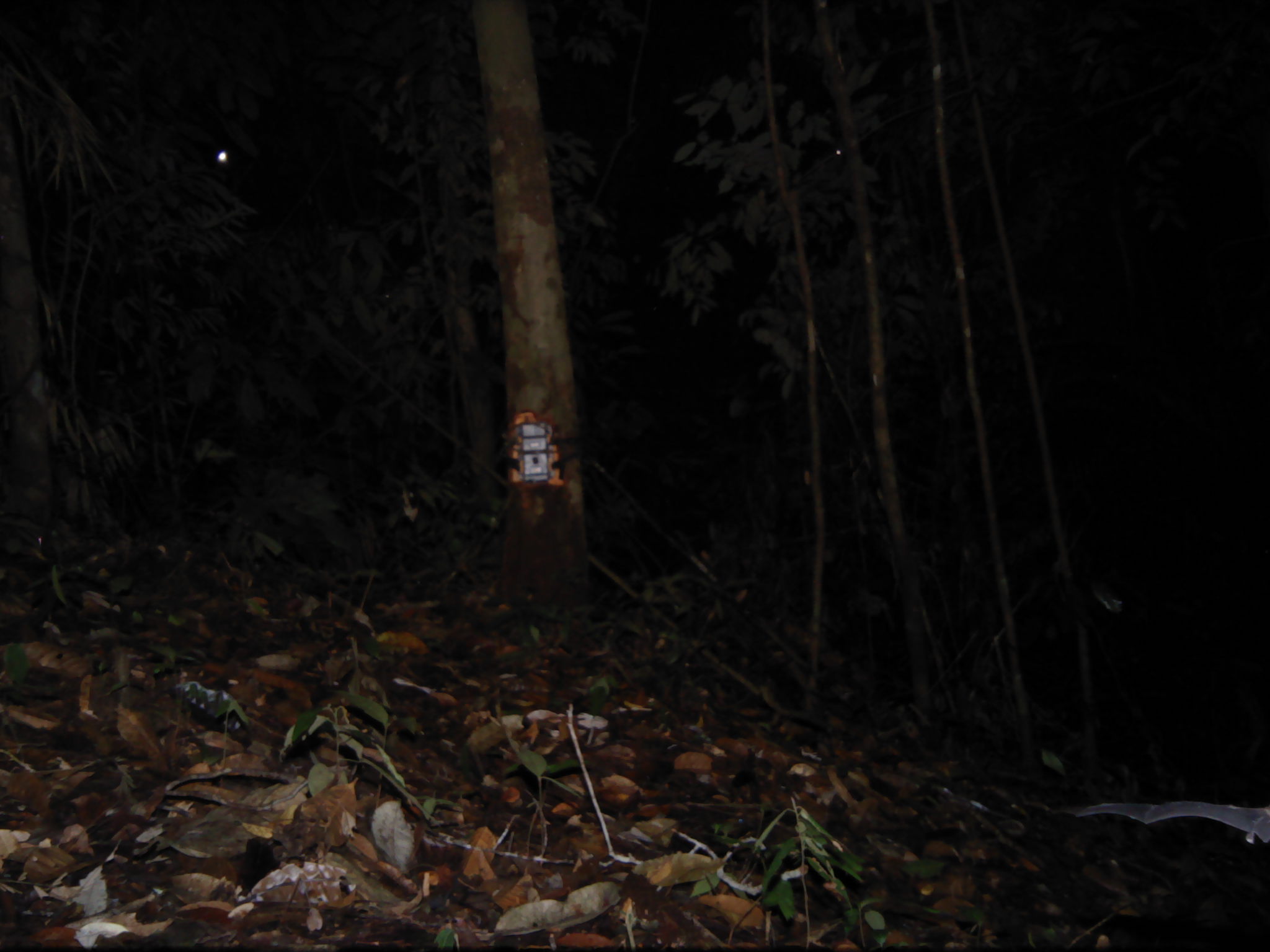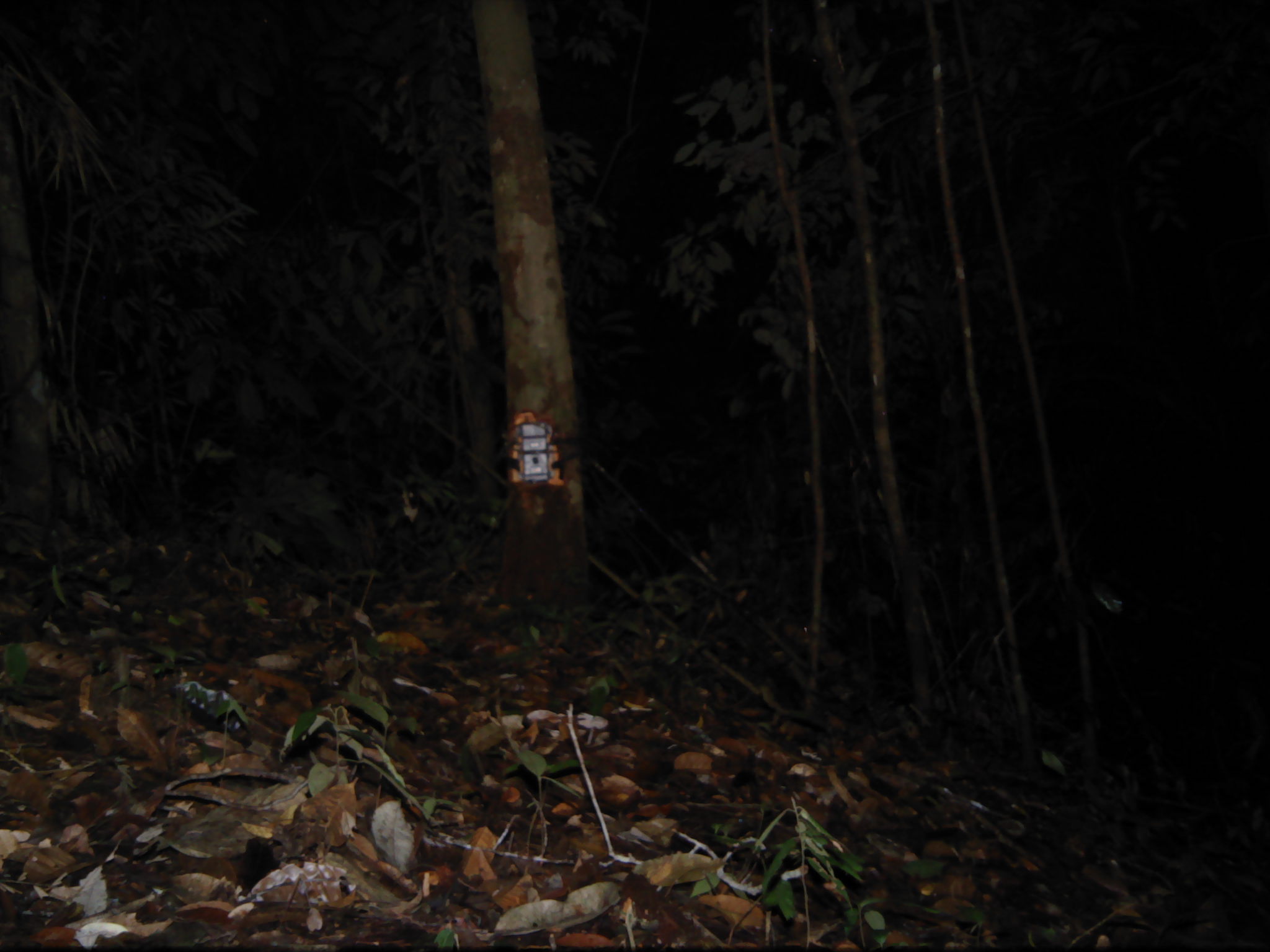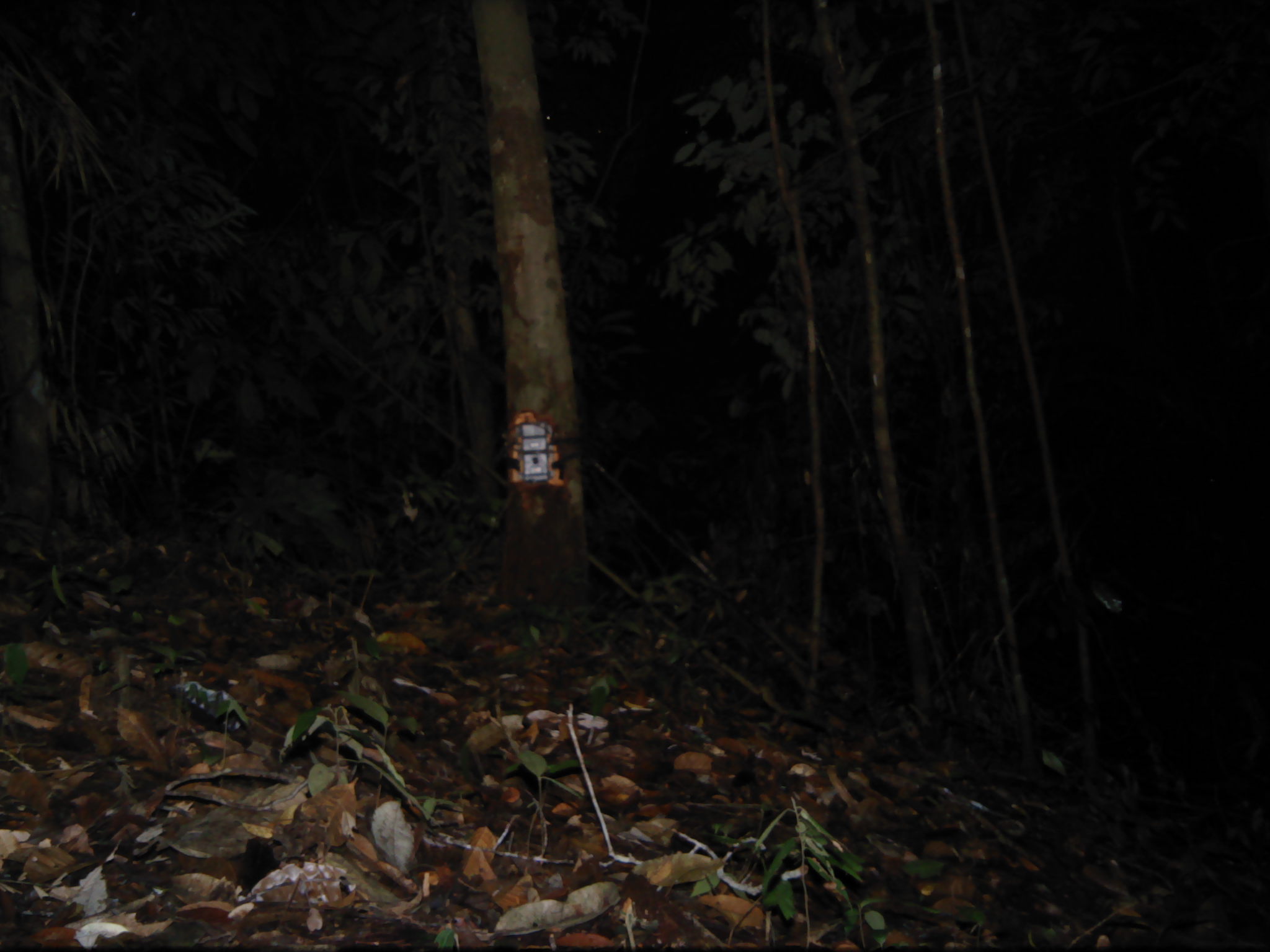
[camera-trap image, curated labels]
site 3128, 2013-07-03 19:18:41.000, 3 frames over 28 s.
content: unidentified animal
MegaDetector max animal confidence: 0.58